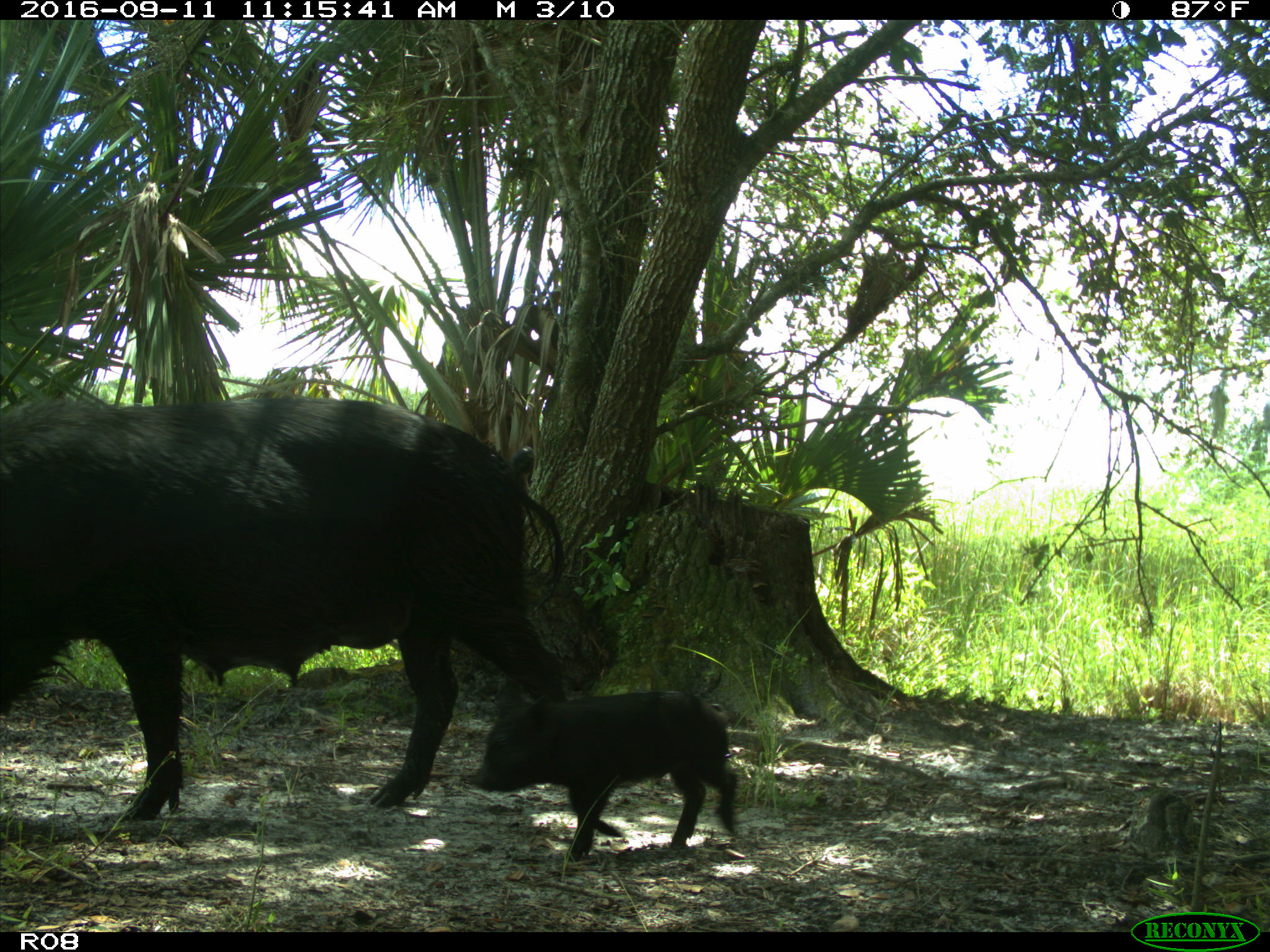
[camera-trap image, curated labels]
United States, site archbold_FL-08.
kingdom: Animalia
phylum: Chordata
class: Mammalia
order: Artiodactyla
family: Suidae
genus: Sus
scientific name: Sus scrofa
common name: wild boar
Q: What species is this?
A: Sus scrofa (wild boar).